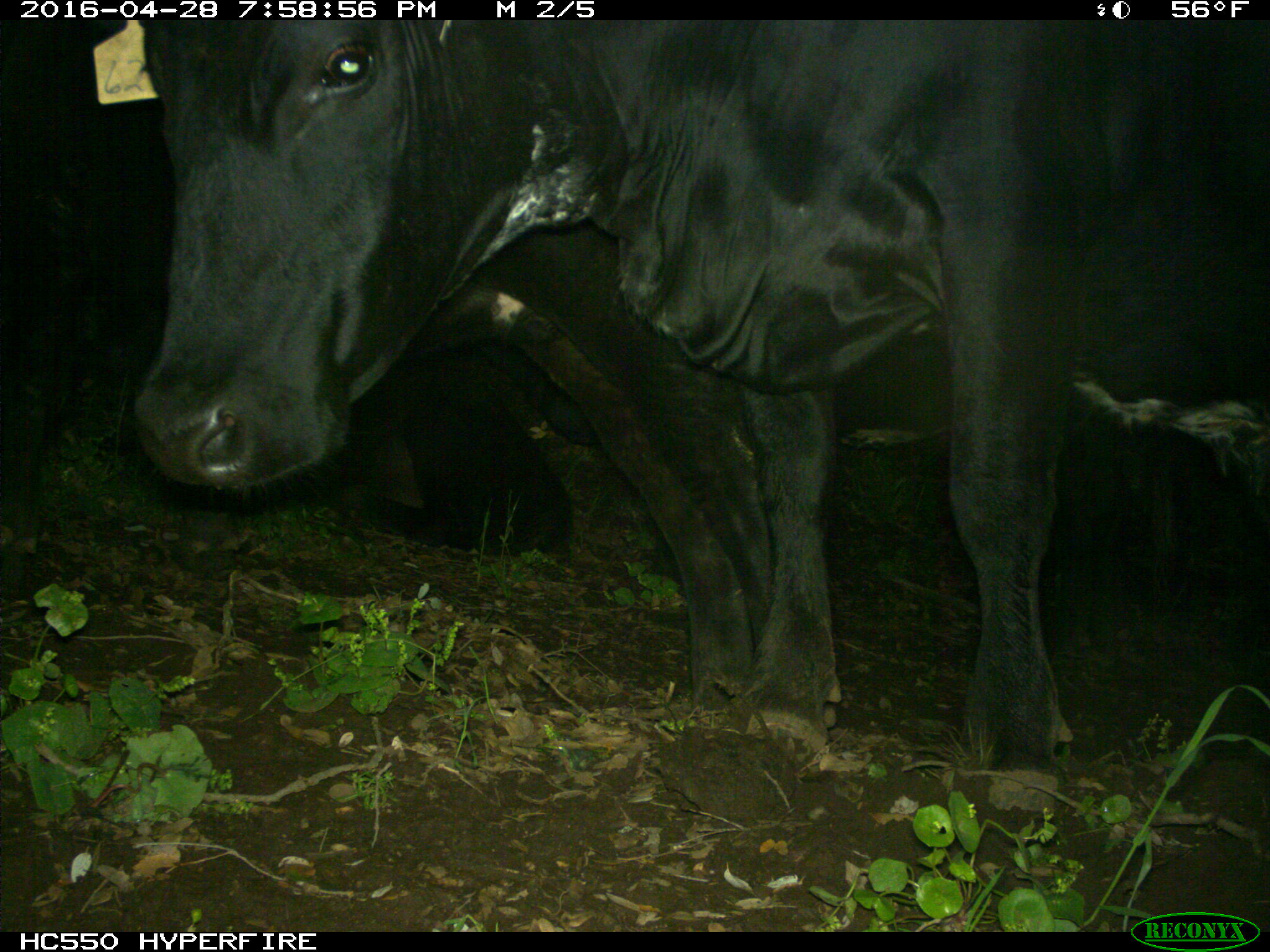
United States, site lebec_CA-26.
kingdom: Animalia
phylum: Chordata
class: Mammalia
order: Artiodactyla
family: Bovidae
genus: Bos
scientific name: Bos taurus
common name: domestic cow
Bos taurus (domestic cow).